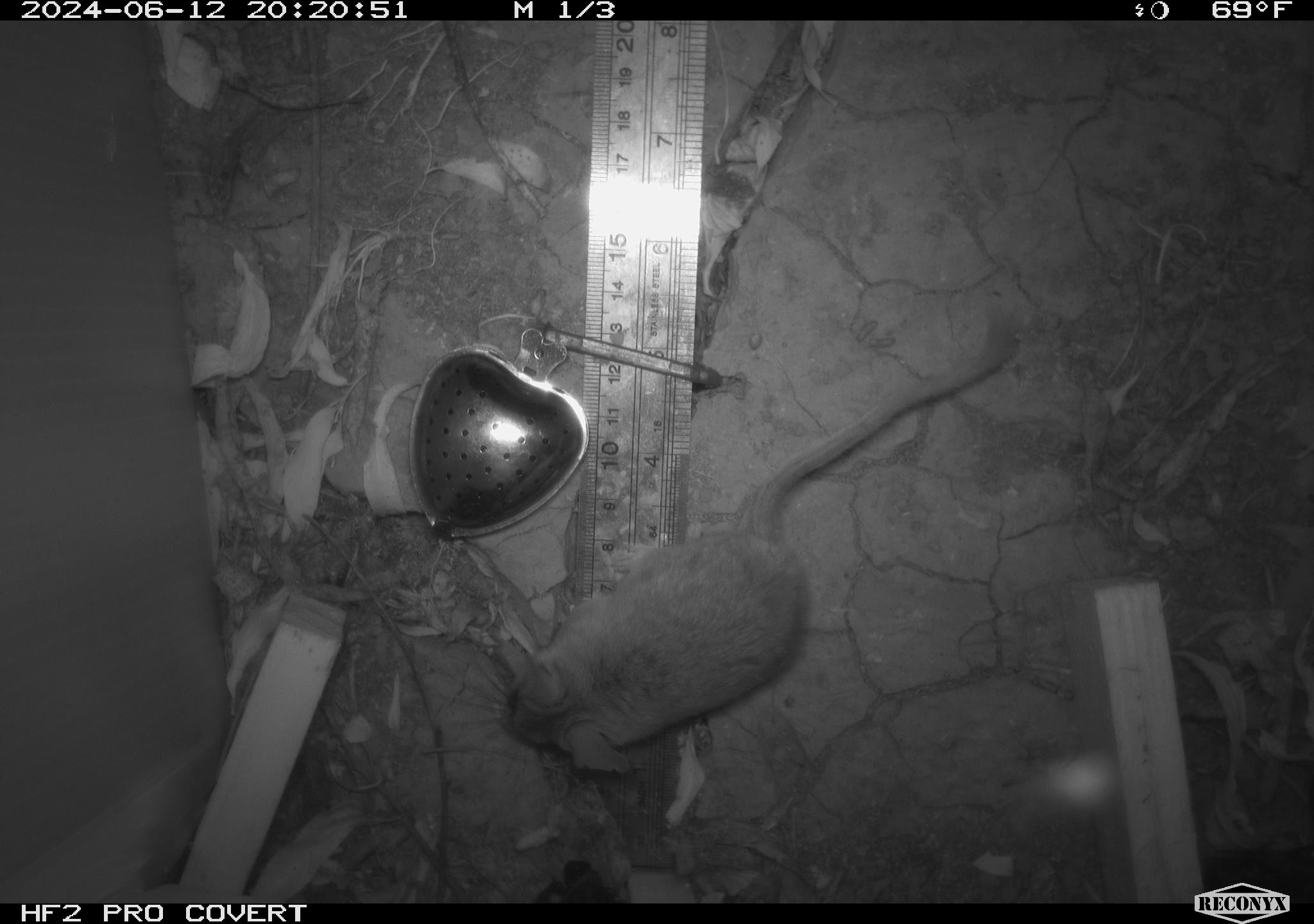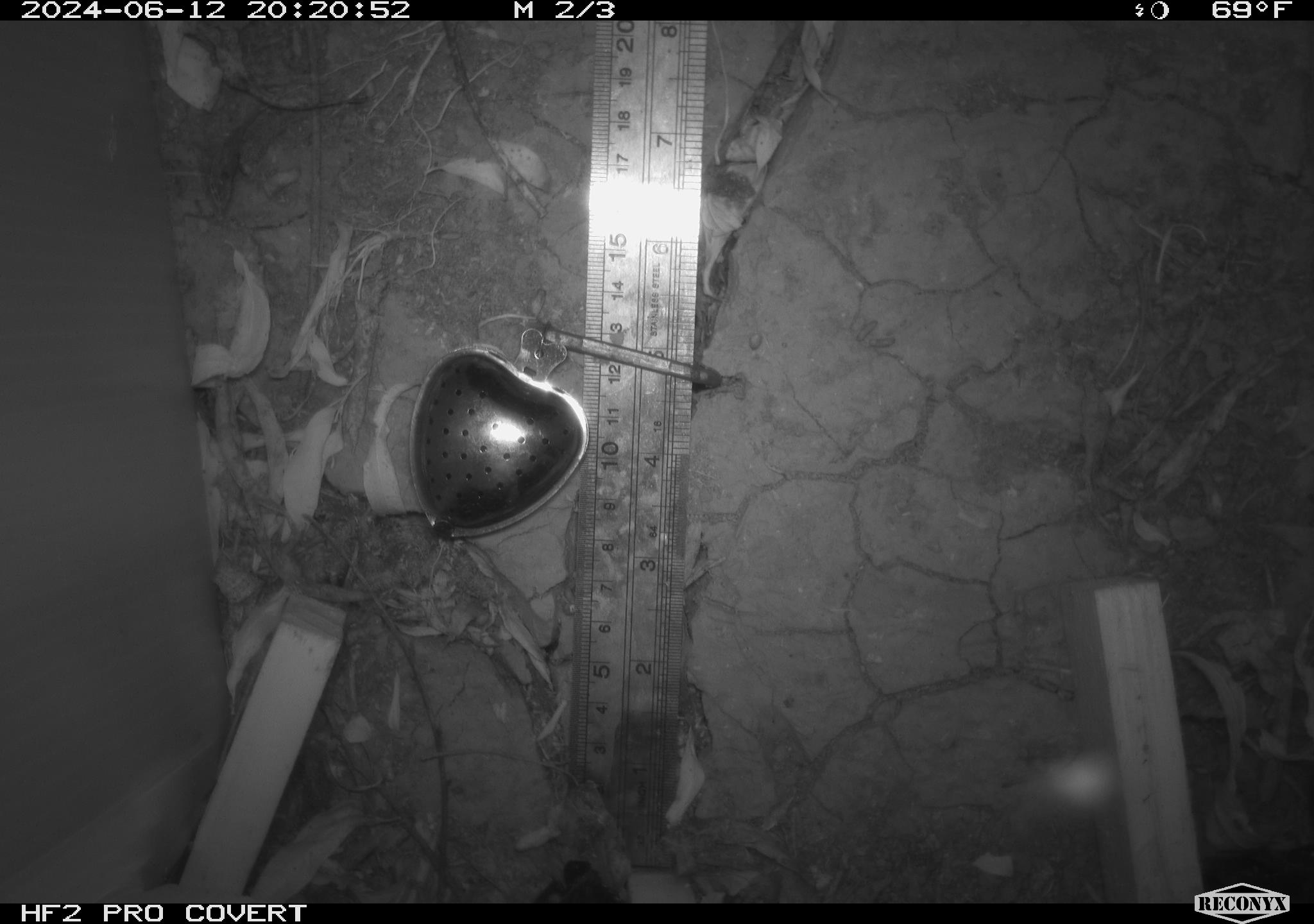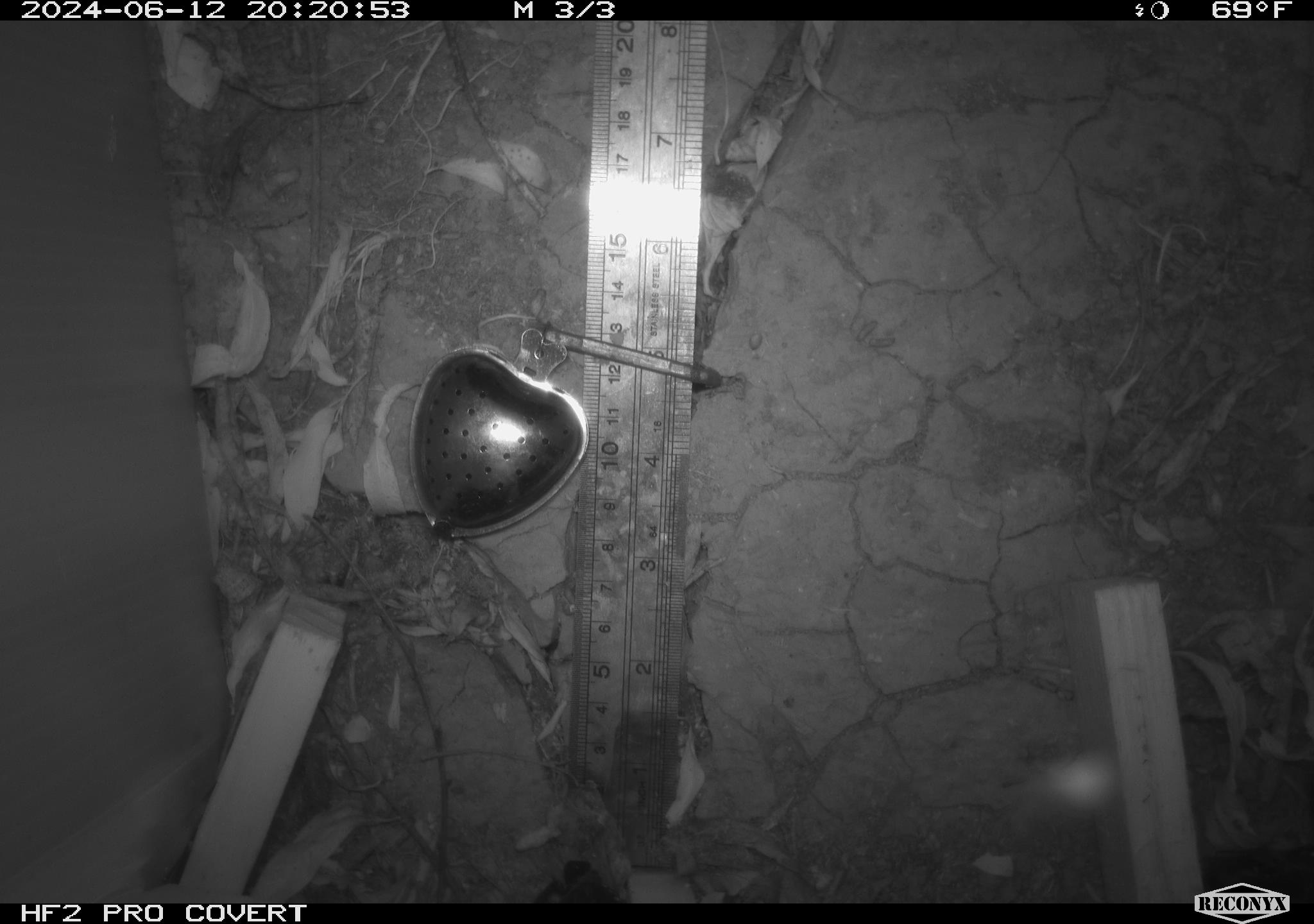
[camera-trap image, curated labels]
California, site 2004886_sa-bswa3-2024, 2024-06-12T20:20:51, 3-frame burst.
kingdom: Animalia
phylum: Chordata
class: Mammalia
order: Rodentia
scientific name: Rodentia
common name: mouse species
Mouse species (Rodentia).